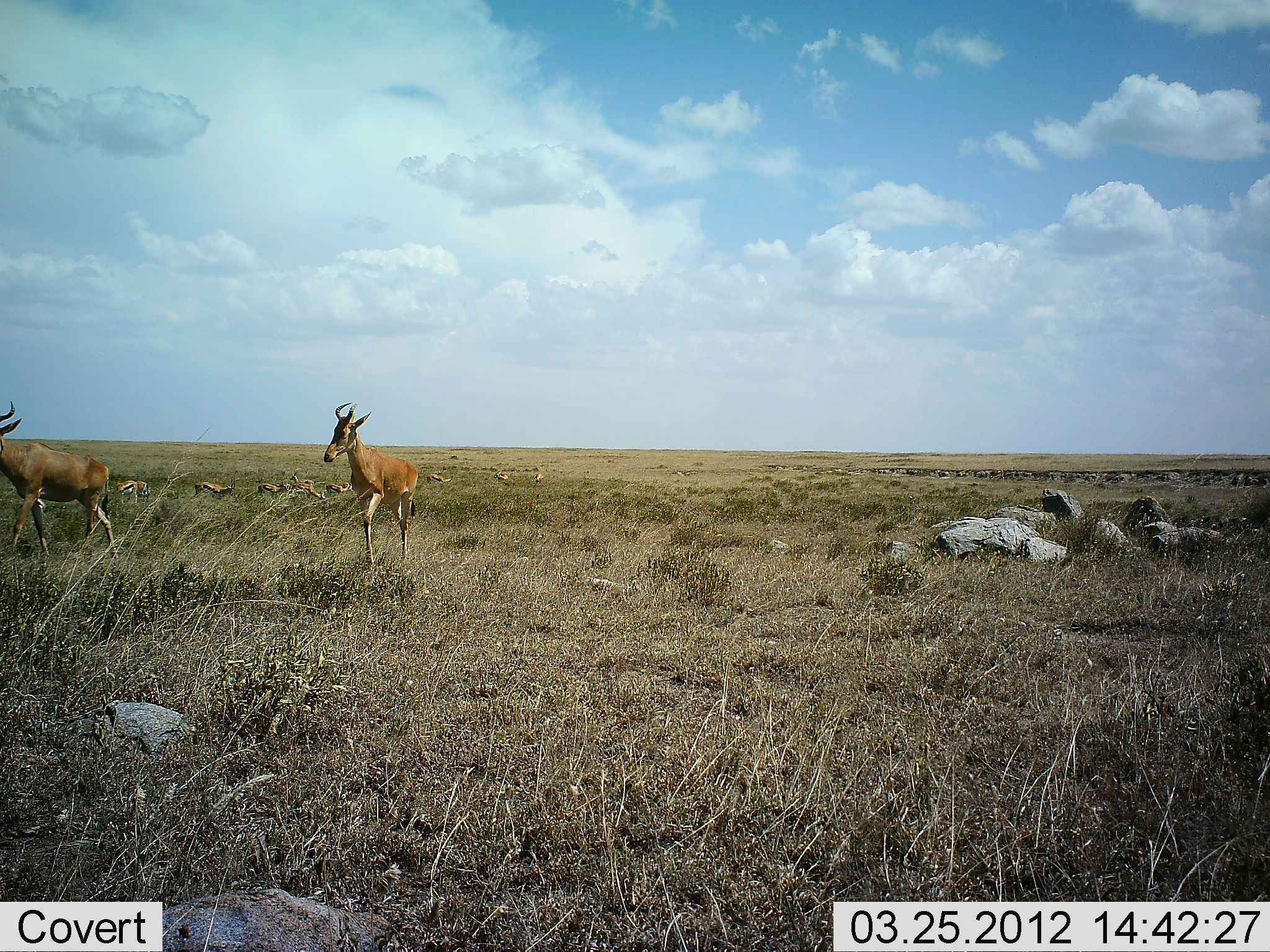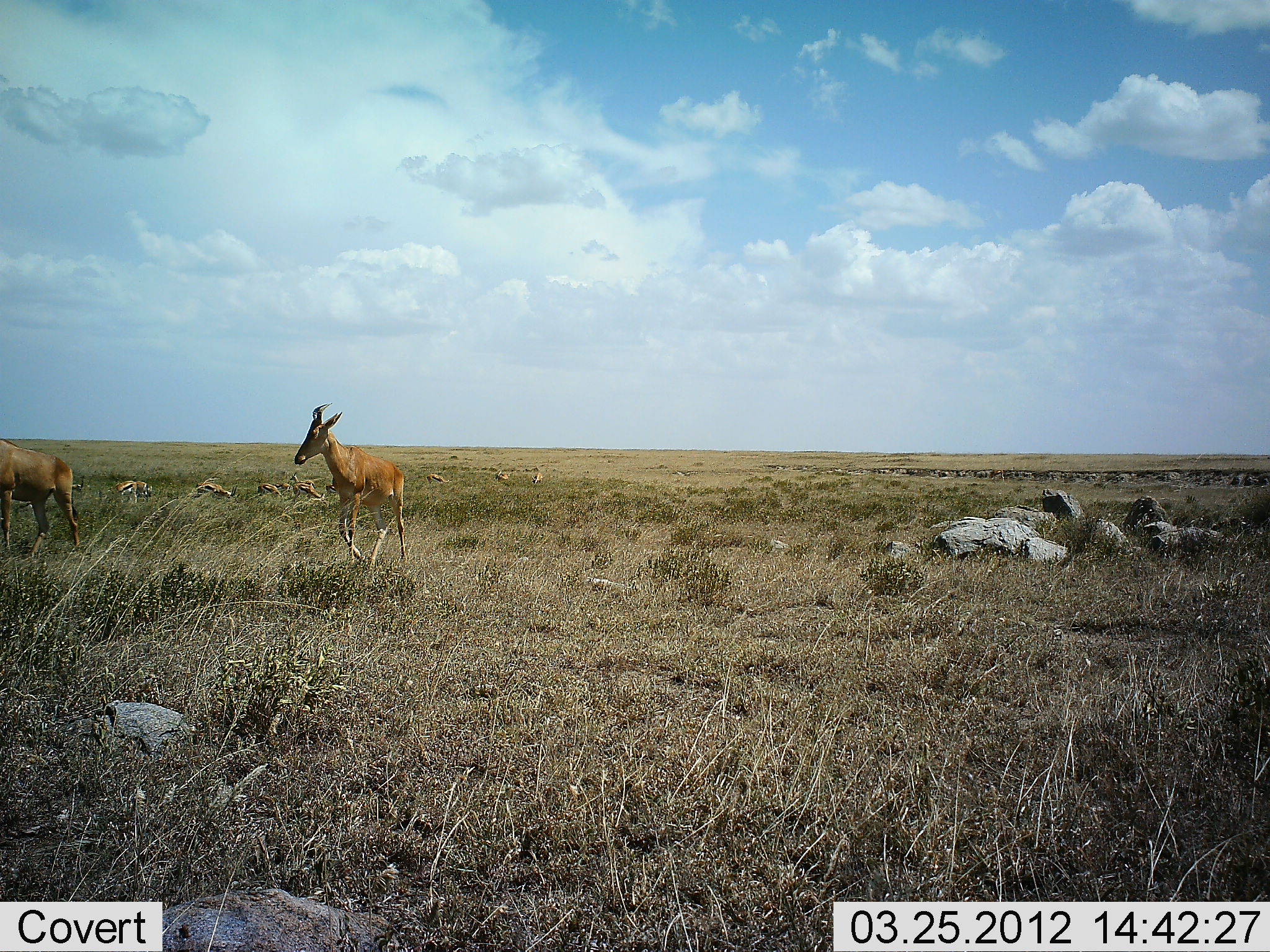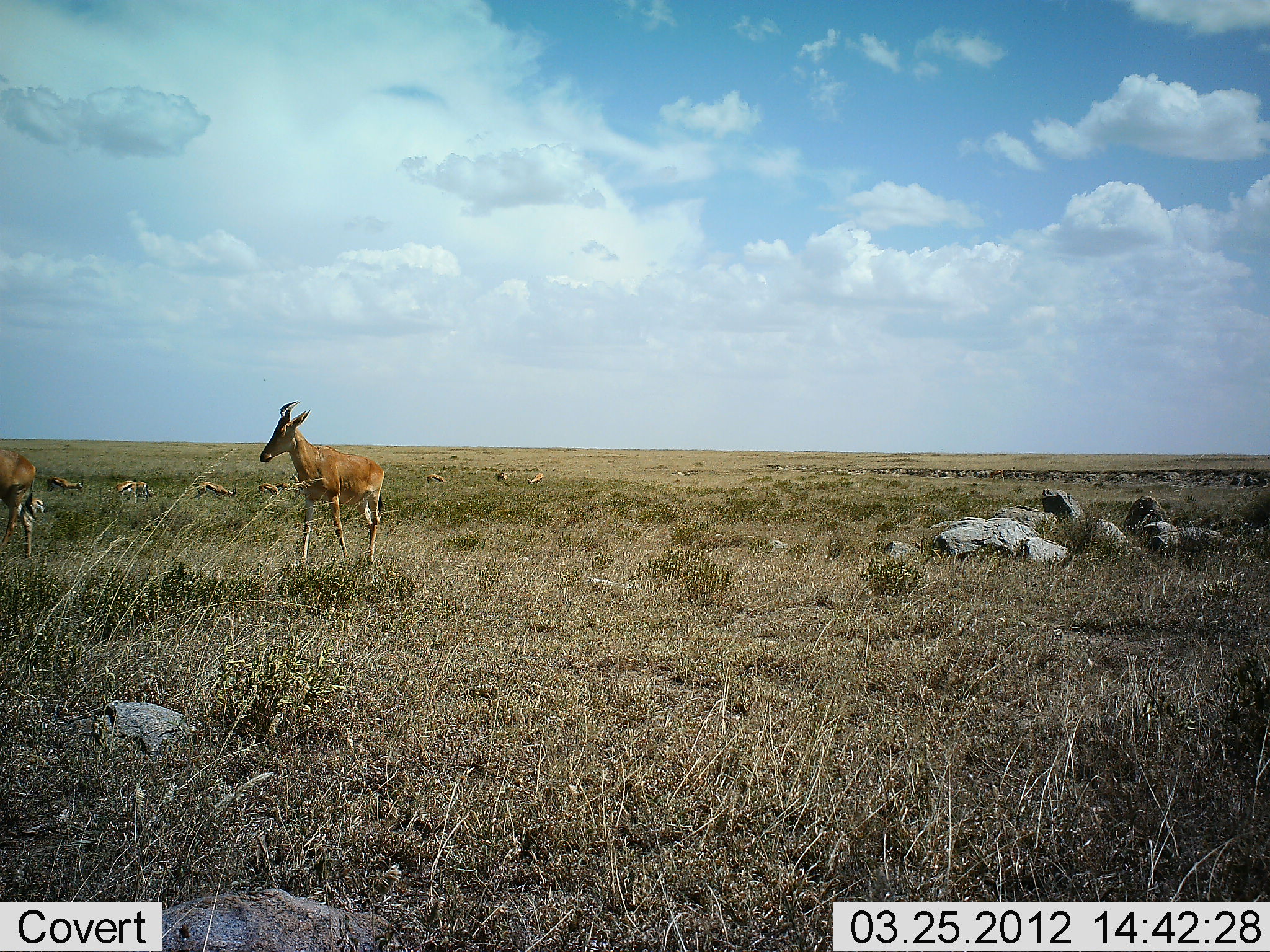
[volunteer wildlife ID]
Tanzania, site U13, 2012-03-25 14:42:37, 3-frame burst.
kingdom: Animalia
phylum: Chordata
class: Mammalia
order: Artiodactyla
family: Bovidae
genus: Alcelaphus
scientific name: Alcelaphus buselaphus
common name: hartebeest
Hartebeest (Alcelaphus buselaphus), count 2. Behavior (volunteer vote fractions): standing 0%, resting 0%, moving 100%, interacting 0%. Young present (vote fraction): 0%. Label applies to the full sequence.